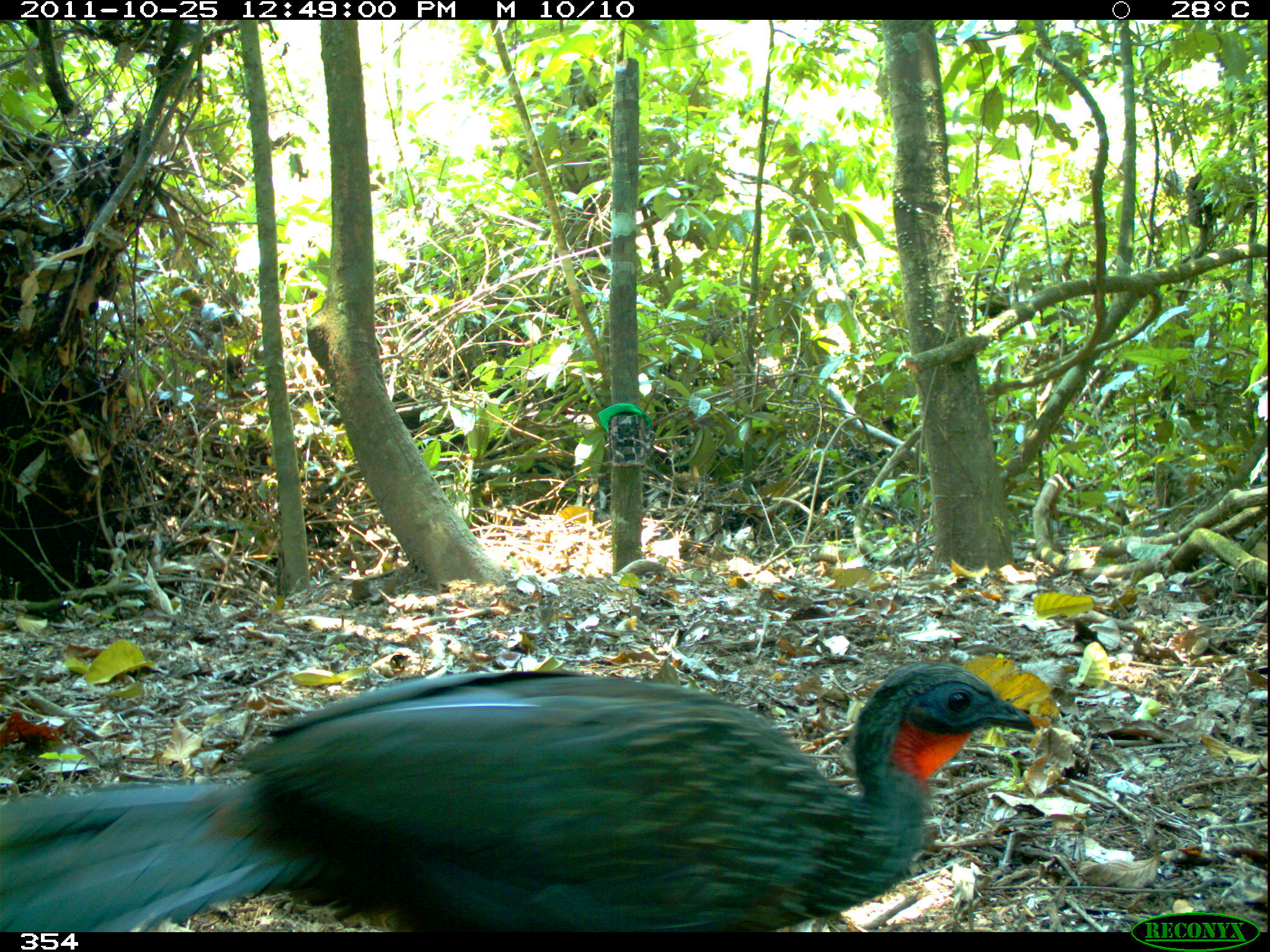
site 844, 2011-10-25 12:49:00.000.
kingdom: Animalia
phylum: Chordata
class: Aves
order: Galliformes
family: Cracidae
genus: Penelope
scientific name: Penelope jacquacu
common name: spix's guan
Penelope jacquacu (spix's guan).